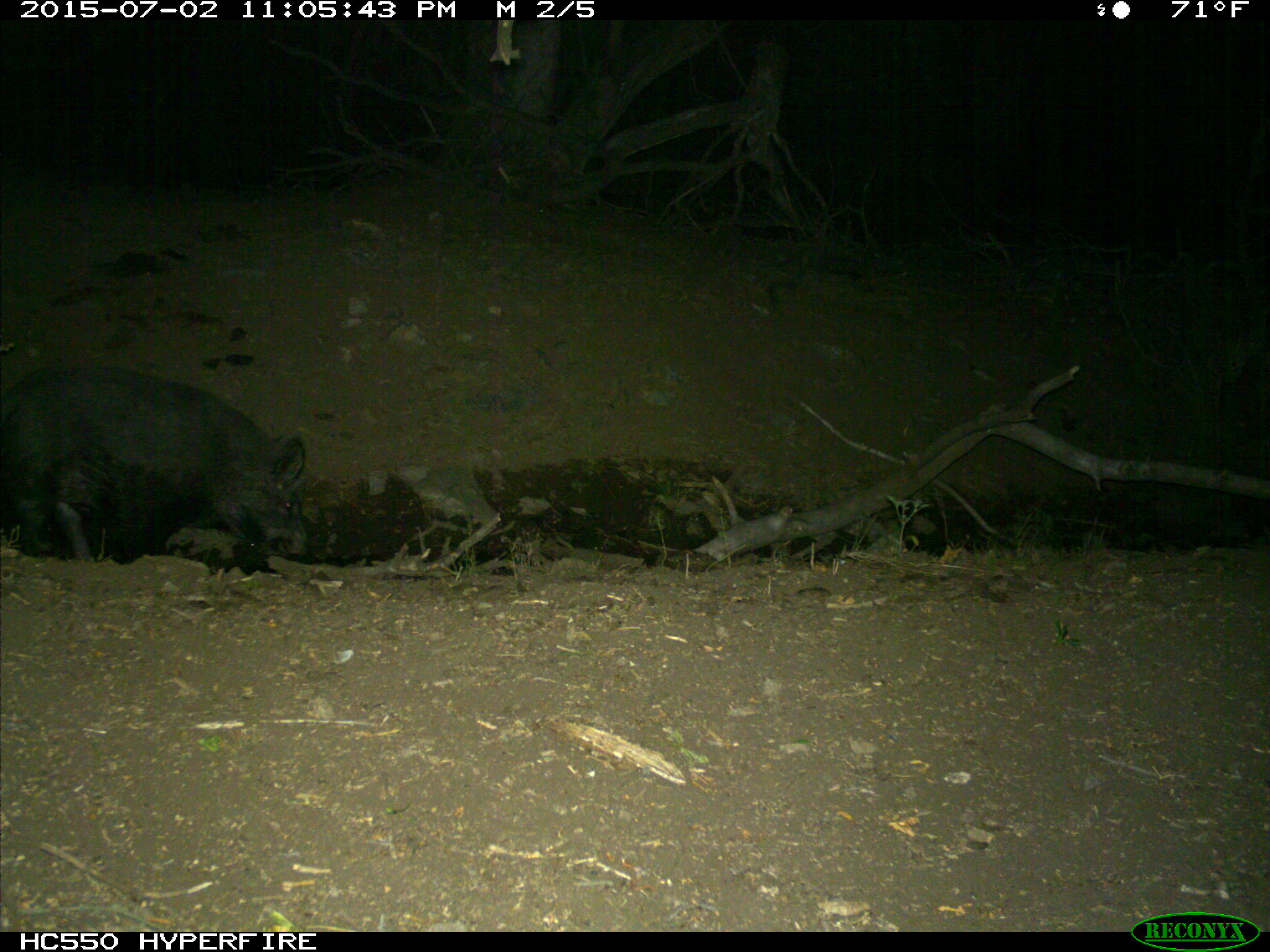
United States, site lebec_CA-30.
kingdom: Animalia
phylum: Chordata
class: Mammalia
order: Artiodactyla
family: Suidae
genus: Sus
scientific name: Sus scrofa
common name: wild boar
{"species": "Sus scrofa (wild boar)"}